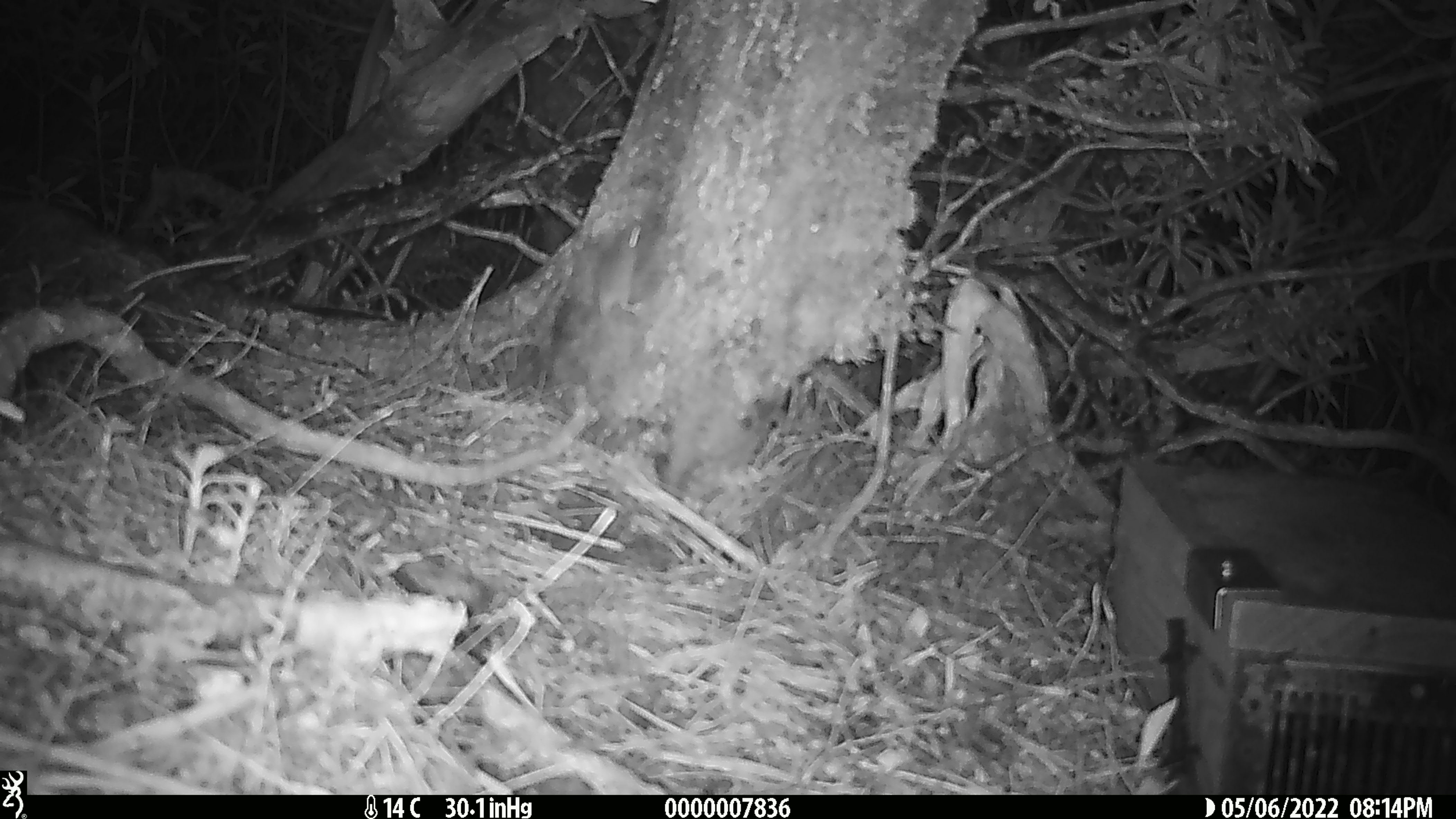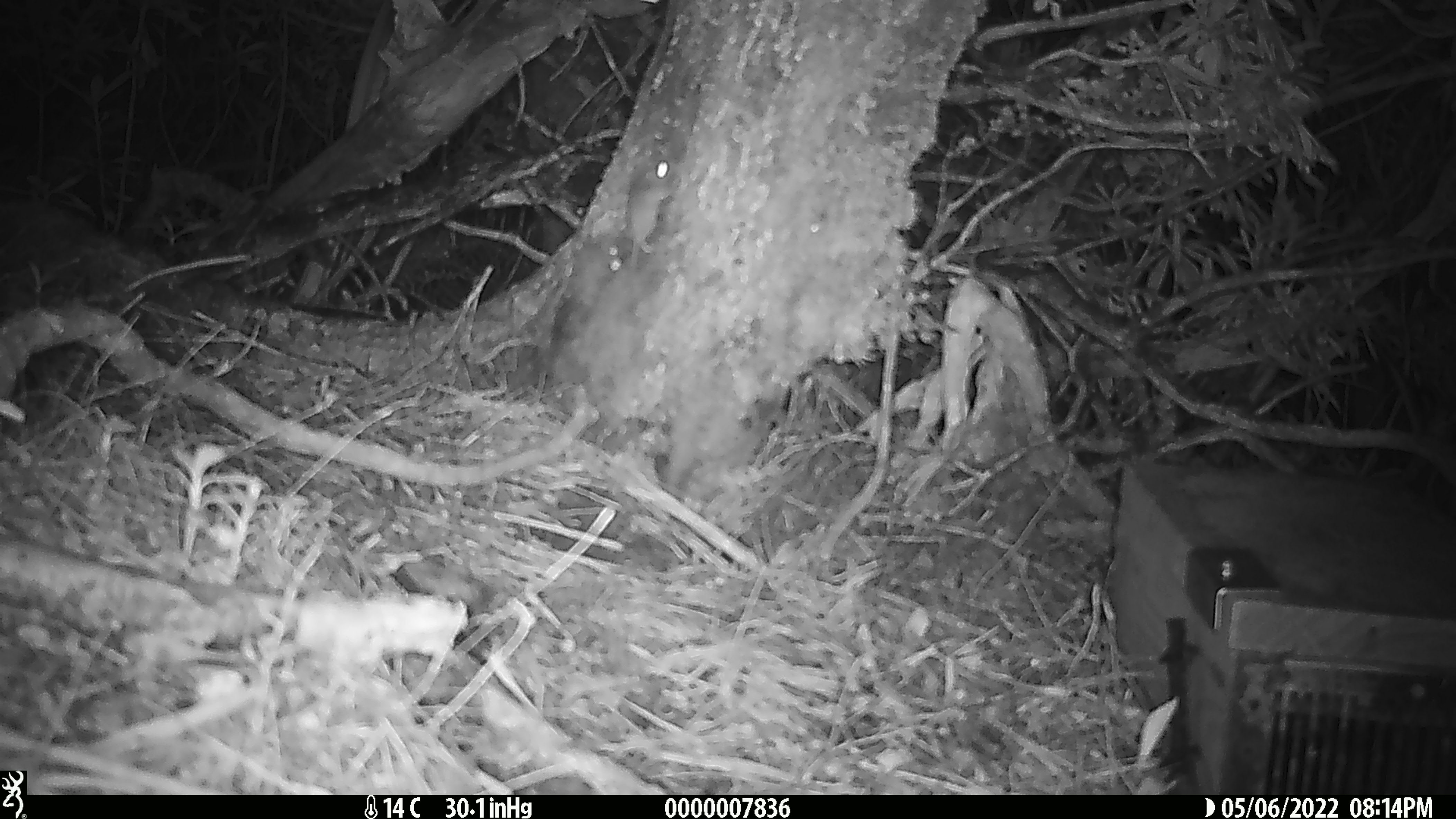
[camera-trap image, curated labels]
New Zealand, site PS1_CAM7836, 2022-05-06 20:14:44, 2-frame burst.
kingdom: Animalia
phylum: Chordata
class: Mammalia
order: Rodentia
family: Muridae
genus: Mus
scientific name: Mus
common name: mouse